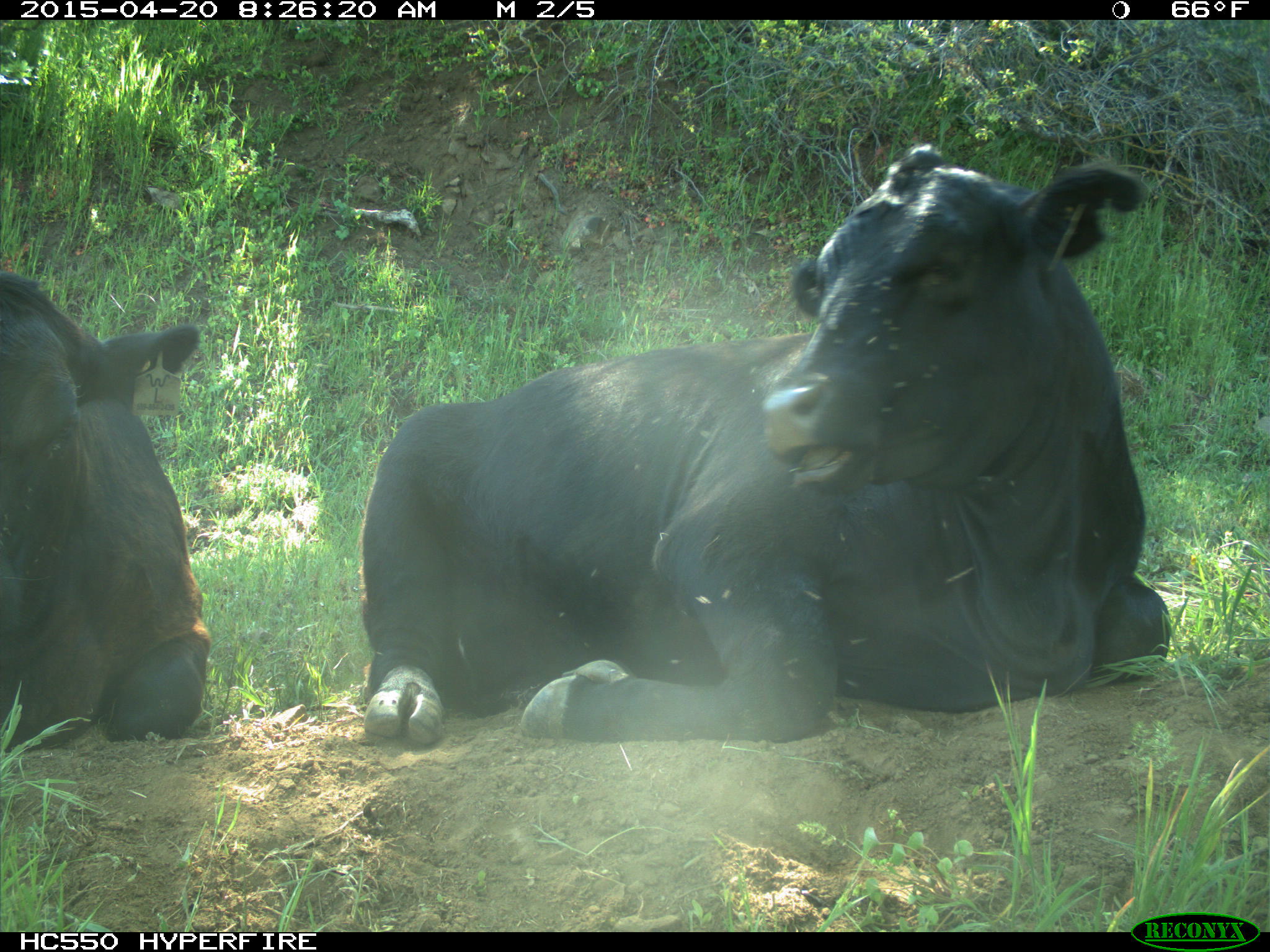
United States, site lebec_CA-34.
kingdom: Animalia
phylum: Chordata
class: Mammalia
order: Artiodactyla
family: Bovidae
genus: Bos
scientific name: Bos taurus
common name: domestic cow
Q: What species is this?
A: Bos taurus (domestic cow).